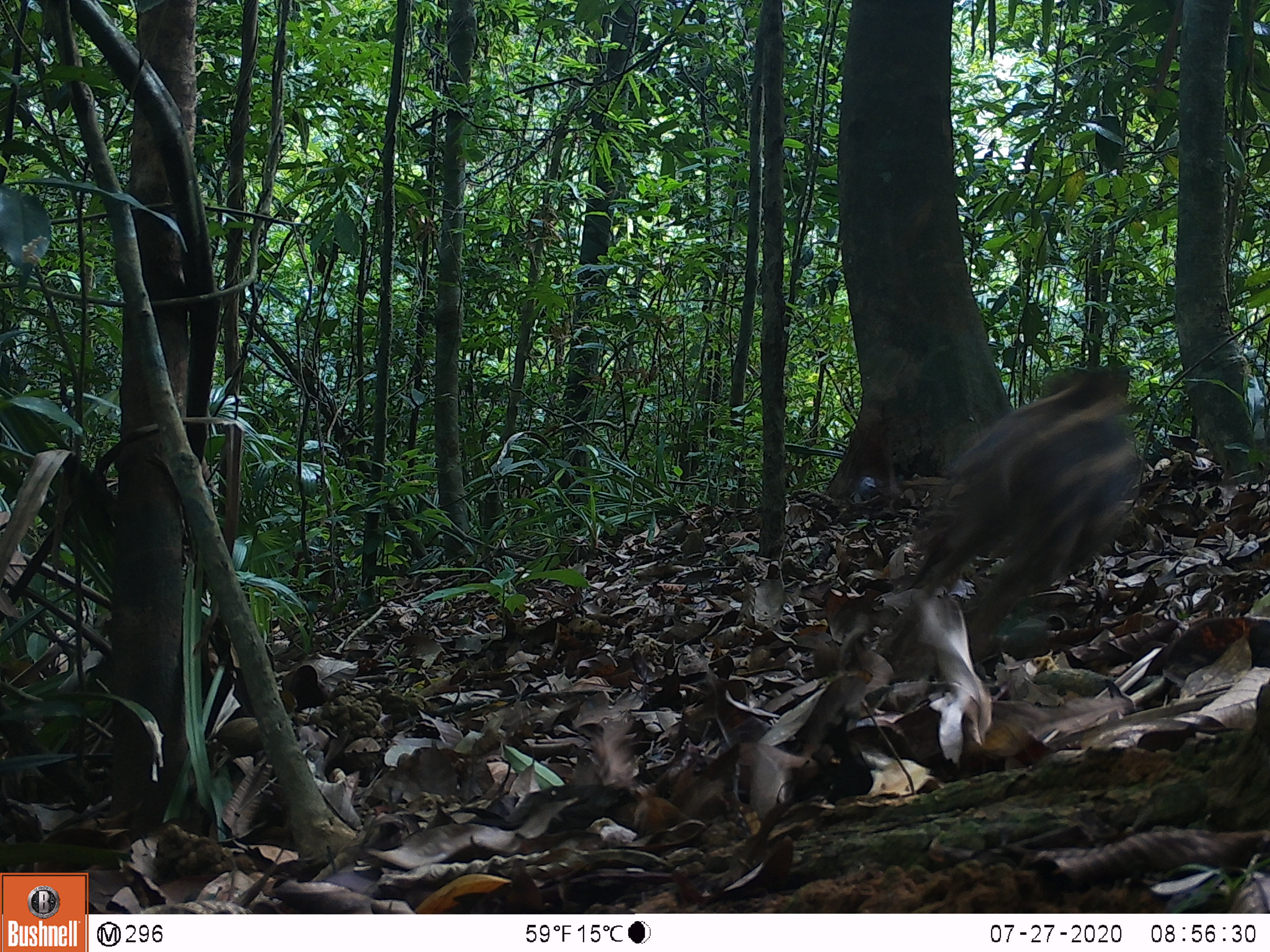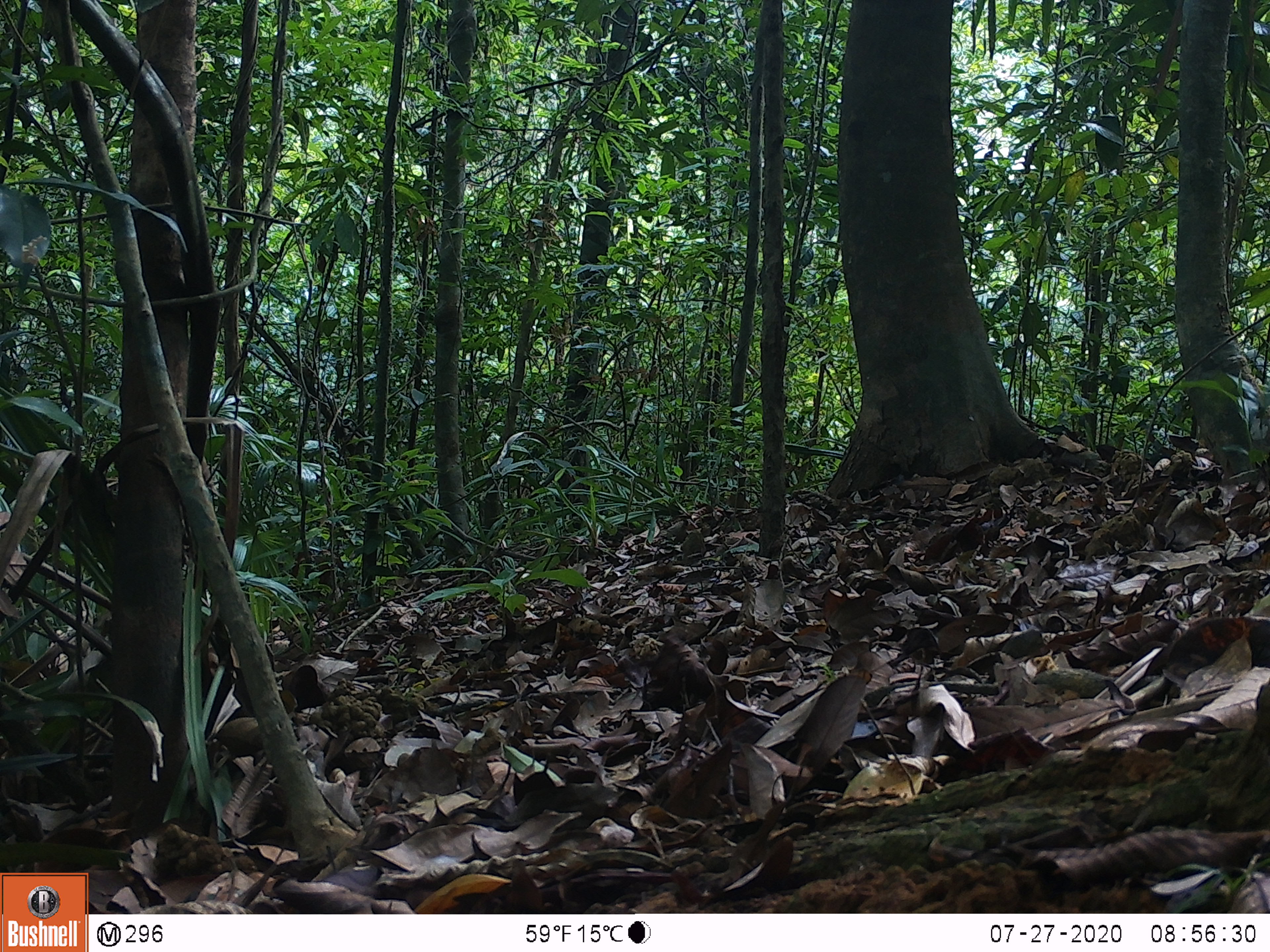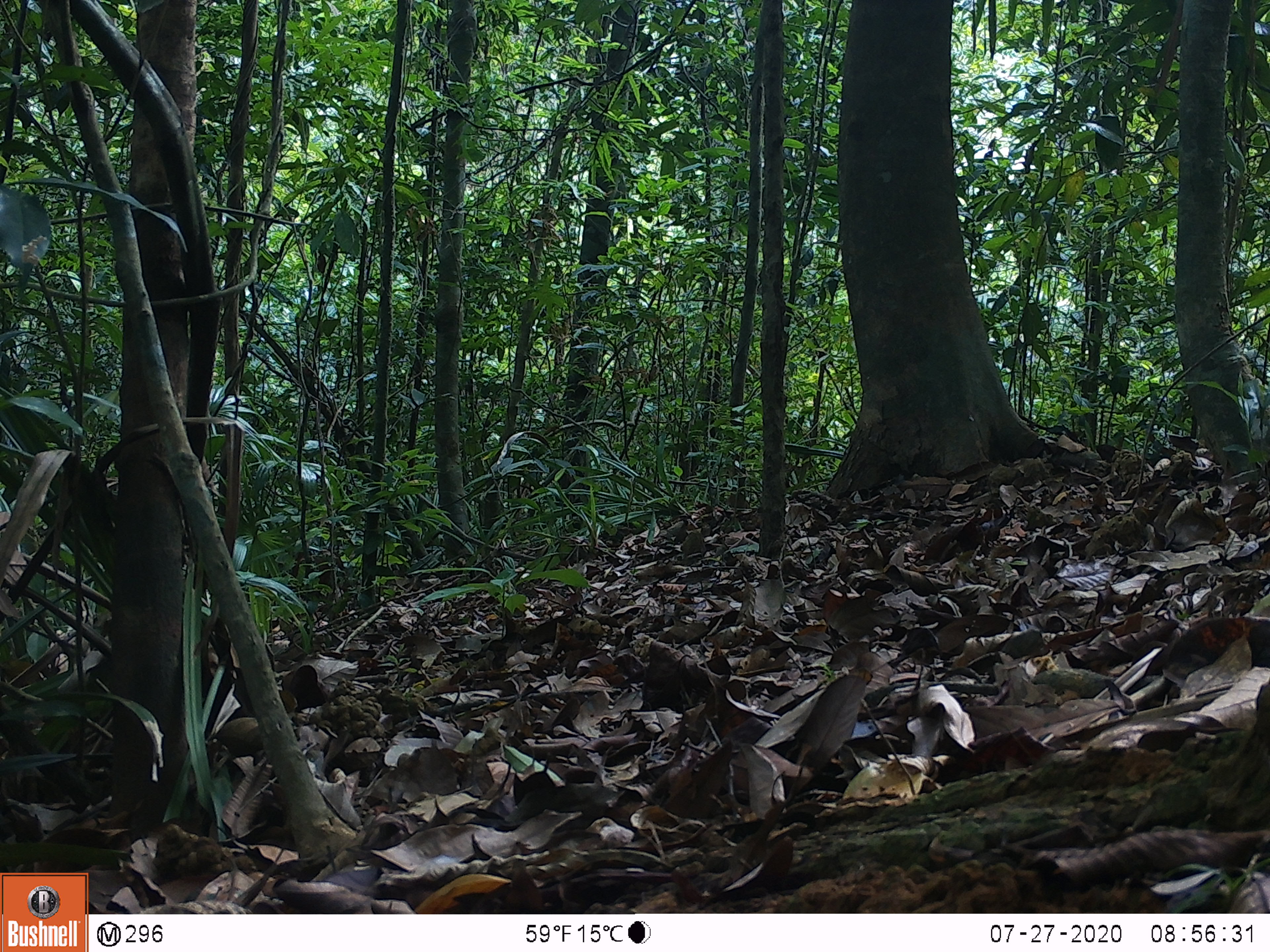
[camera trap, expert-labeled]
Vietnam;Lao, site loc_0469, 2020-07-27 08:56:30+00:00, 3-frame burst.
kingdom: Animalia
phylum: Chordata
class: Mammalia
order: Artiodactyla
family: Suidae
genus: Sus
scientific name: Sus scrofa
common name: eurasian wild pig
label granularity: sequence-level